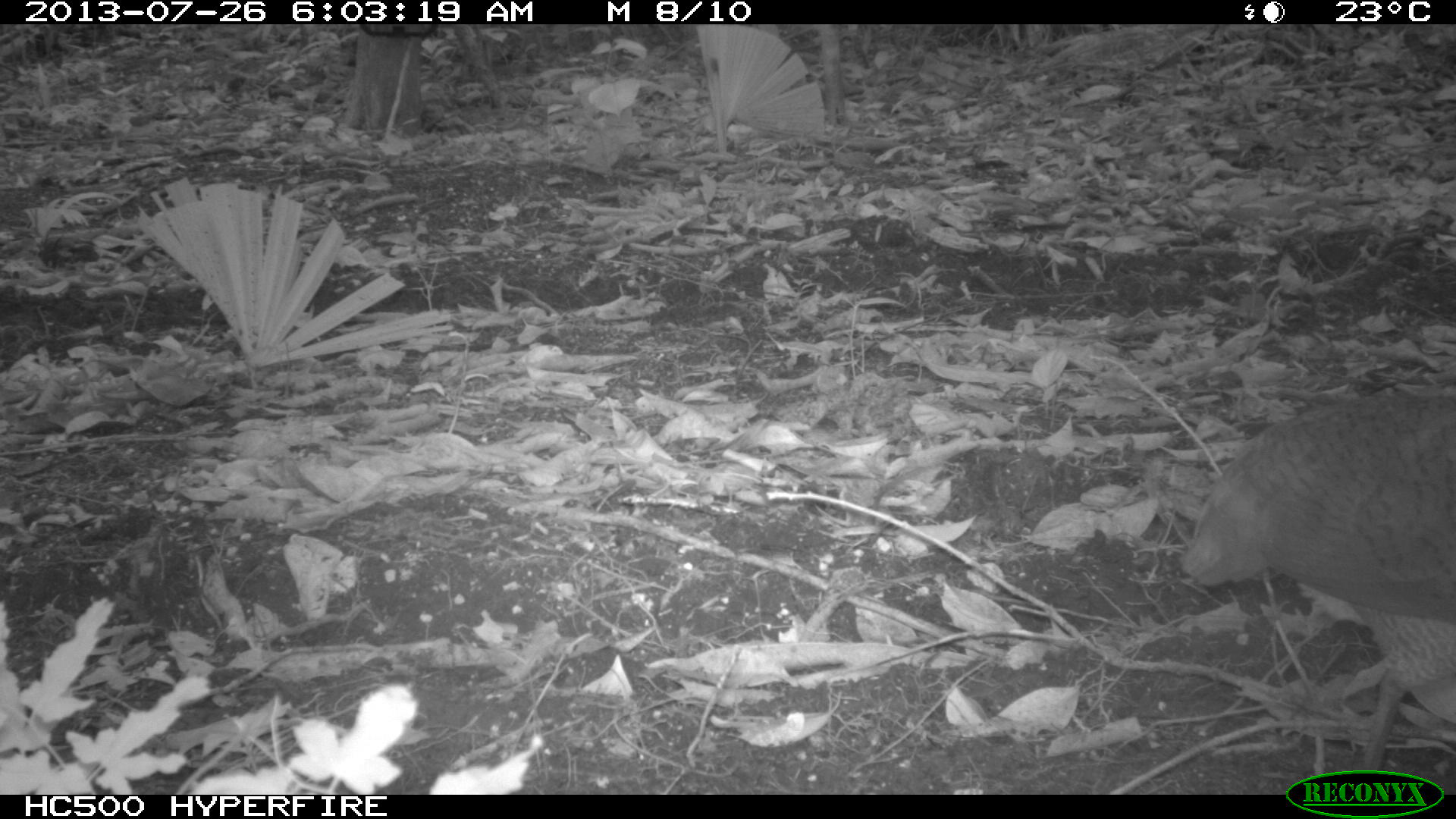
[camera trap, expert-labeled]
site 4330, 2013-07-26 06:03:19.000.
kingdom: Animalia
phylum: Chordata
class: Aves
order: Tinamiformes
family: Tinamidae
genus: Tinamus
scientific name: Tinamus major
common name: great tinamou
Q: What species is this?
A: Tinamus major (great tinamou).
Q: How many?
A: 1.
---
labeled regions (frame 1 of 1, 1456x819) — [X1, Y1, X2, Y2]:
tinamus major: [1177, 383, 1456, 768]